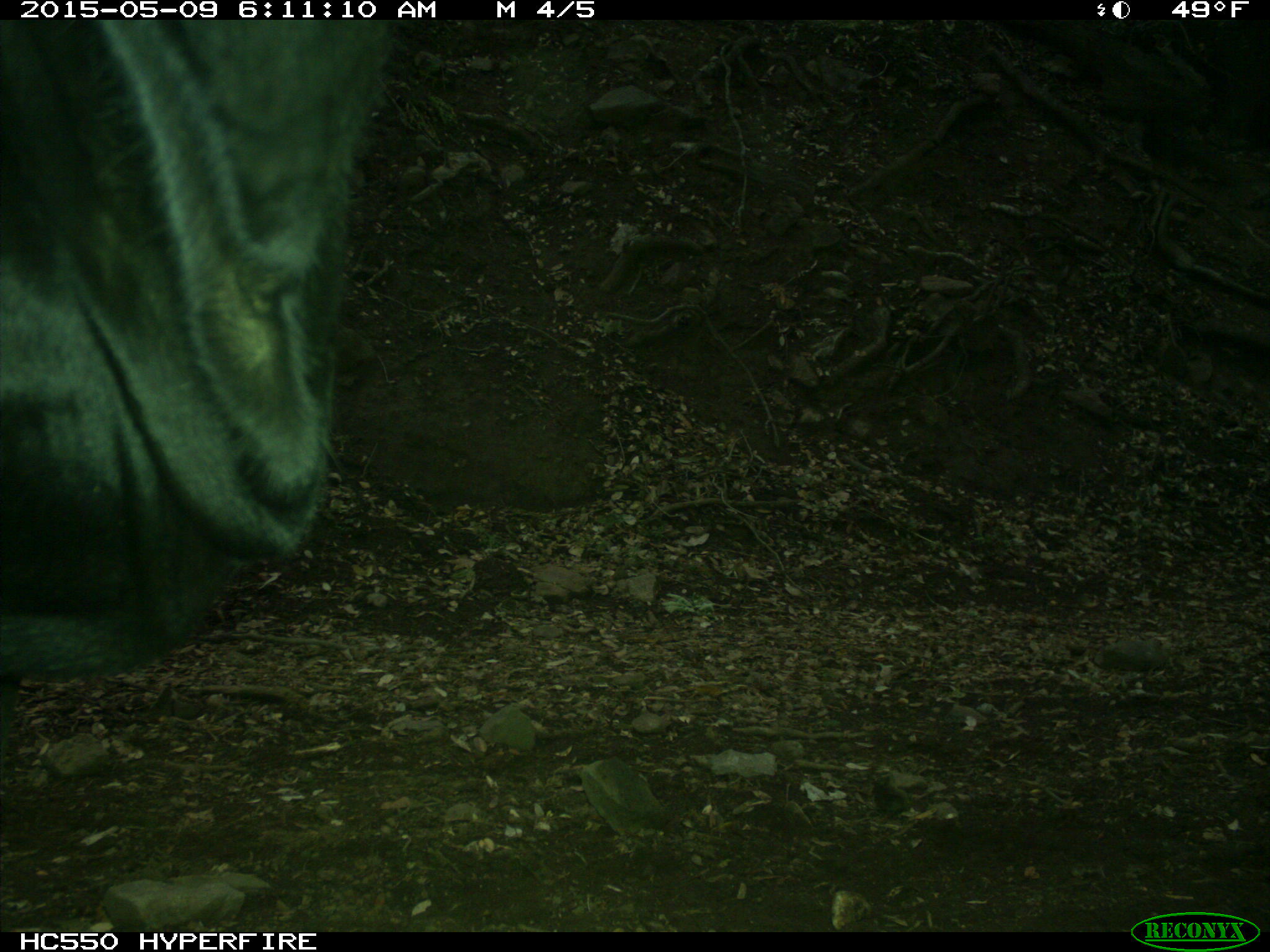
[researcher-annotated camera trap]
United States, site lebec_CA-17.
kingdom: Animalia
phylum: Chordata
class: Mammalia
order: Artiodactyla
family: Bovidae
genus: Bos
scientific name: Bos taurus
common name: domestic cow